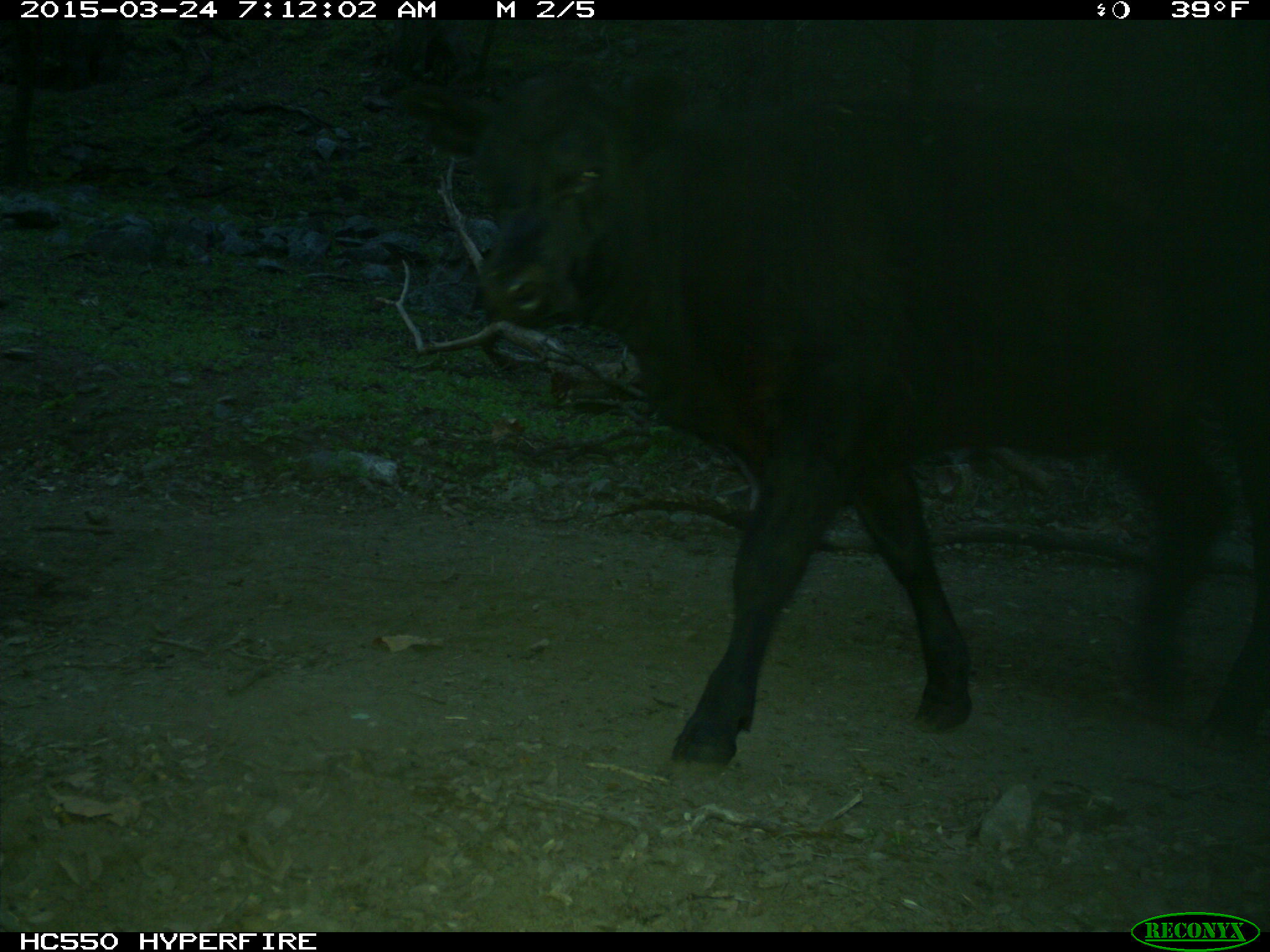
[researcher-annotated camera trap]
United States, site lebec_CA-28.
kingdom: Animalia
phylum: Chordata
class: Mammalia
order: Artiodactyla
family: Bovidae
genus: Bos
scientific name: Bos taurus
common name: domestic cow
Bos taurus (domestic cow).